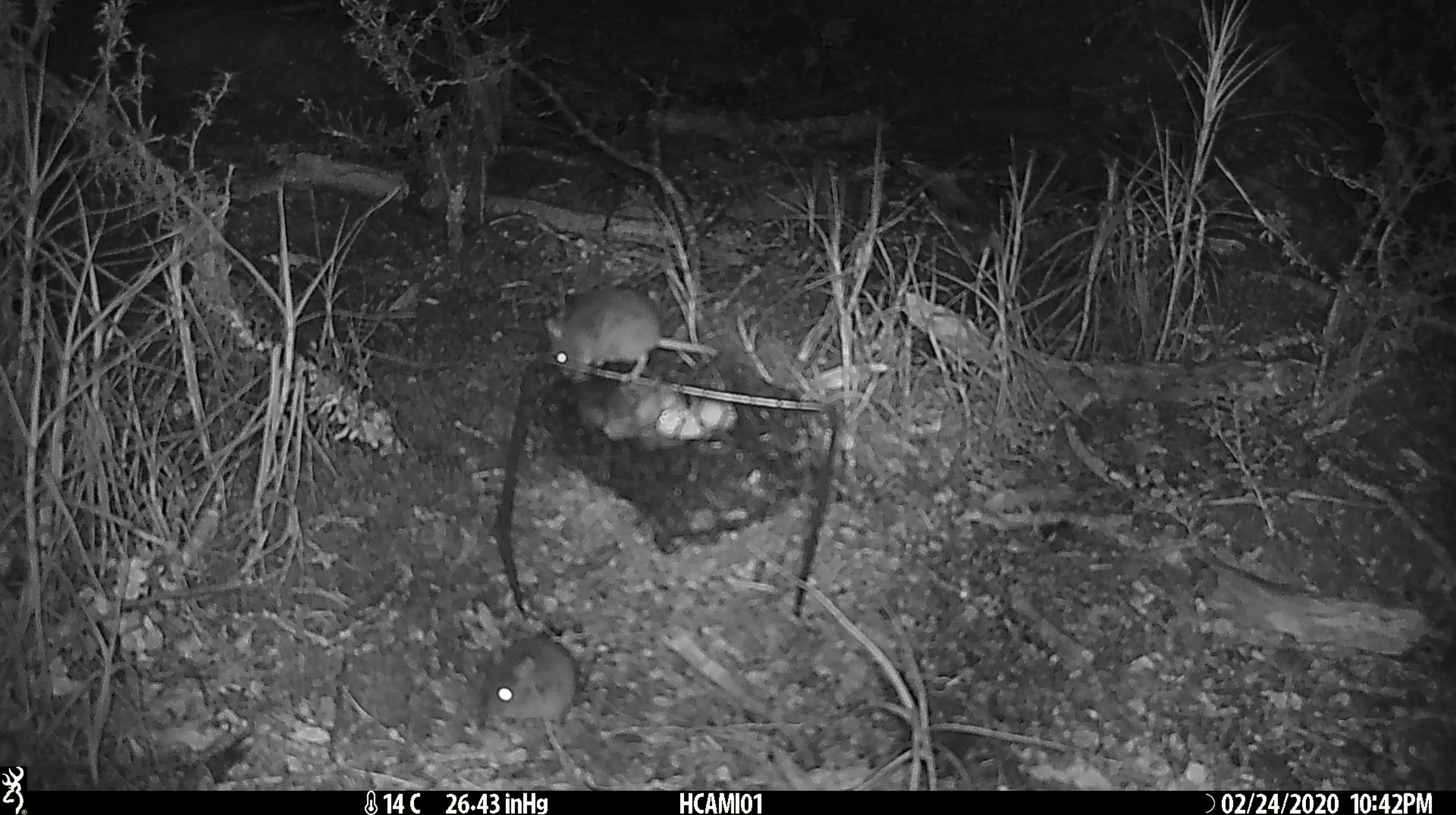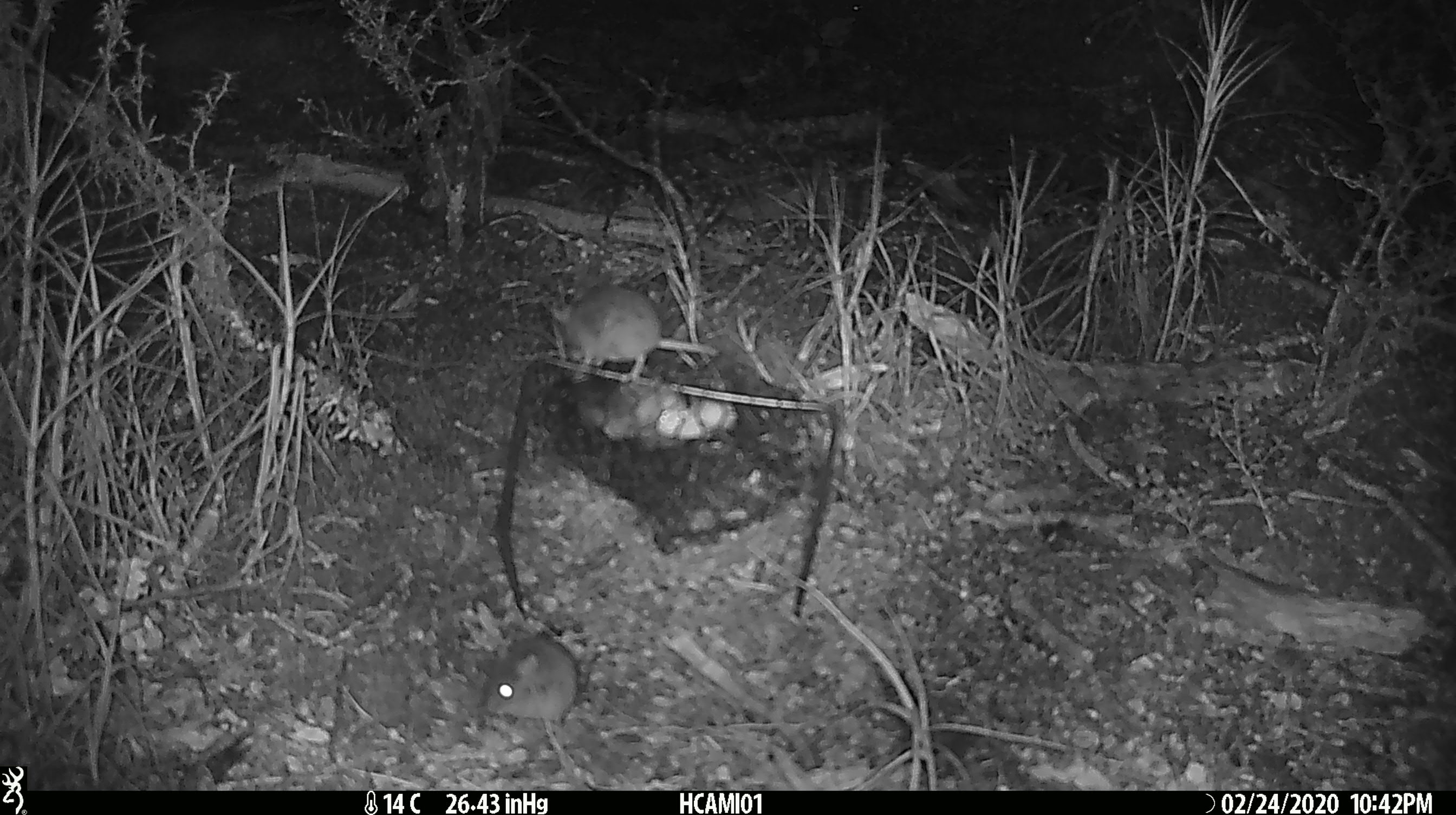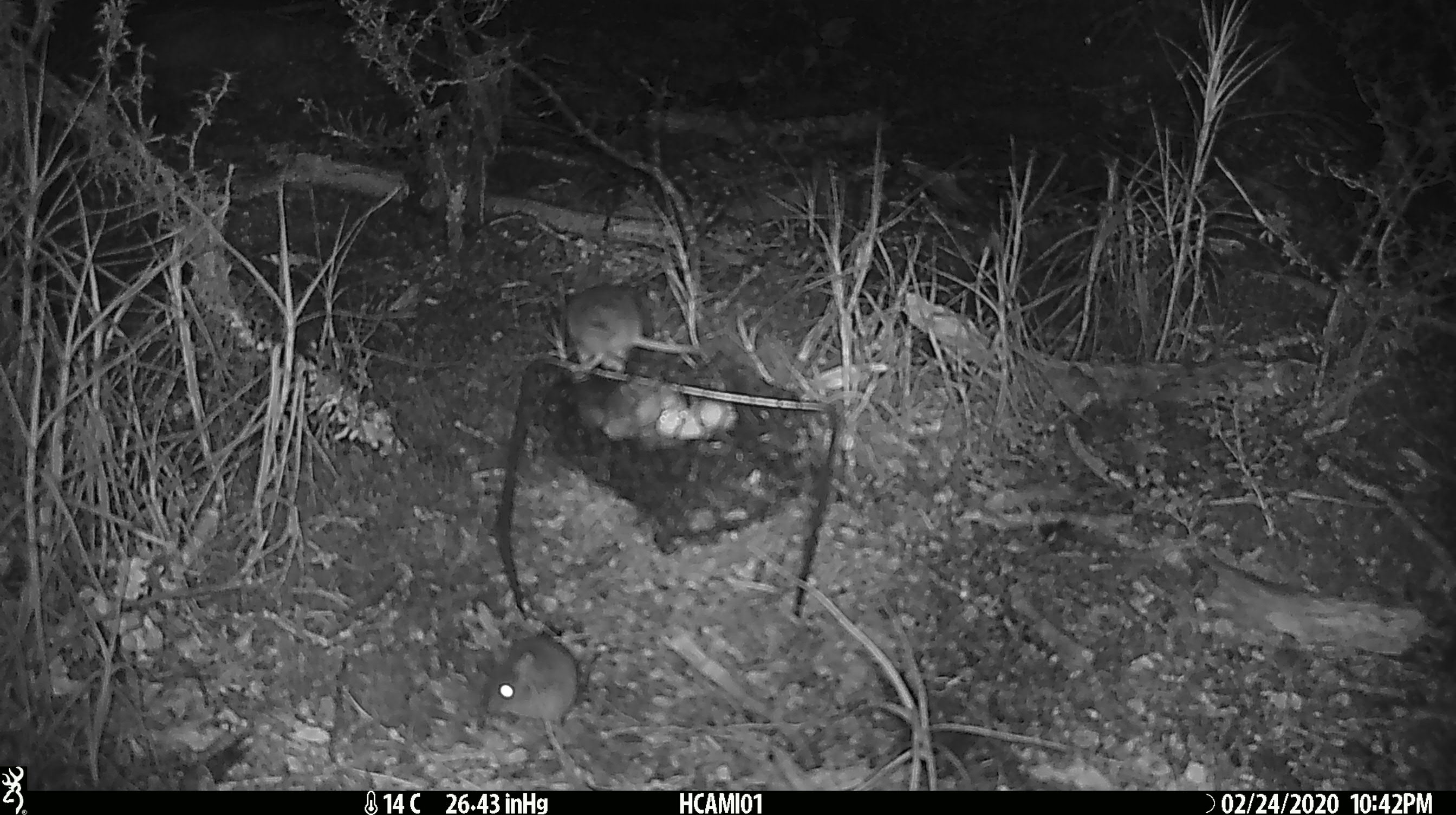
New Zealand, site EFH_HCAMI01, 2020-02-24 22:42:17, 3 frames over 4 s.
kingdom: Animalia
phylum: Chordata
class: Mammalia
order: Rodentia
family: Muridae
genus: Mus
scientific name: Mus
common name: mouse